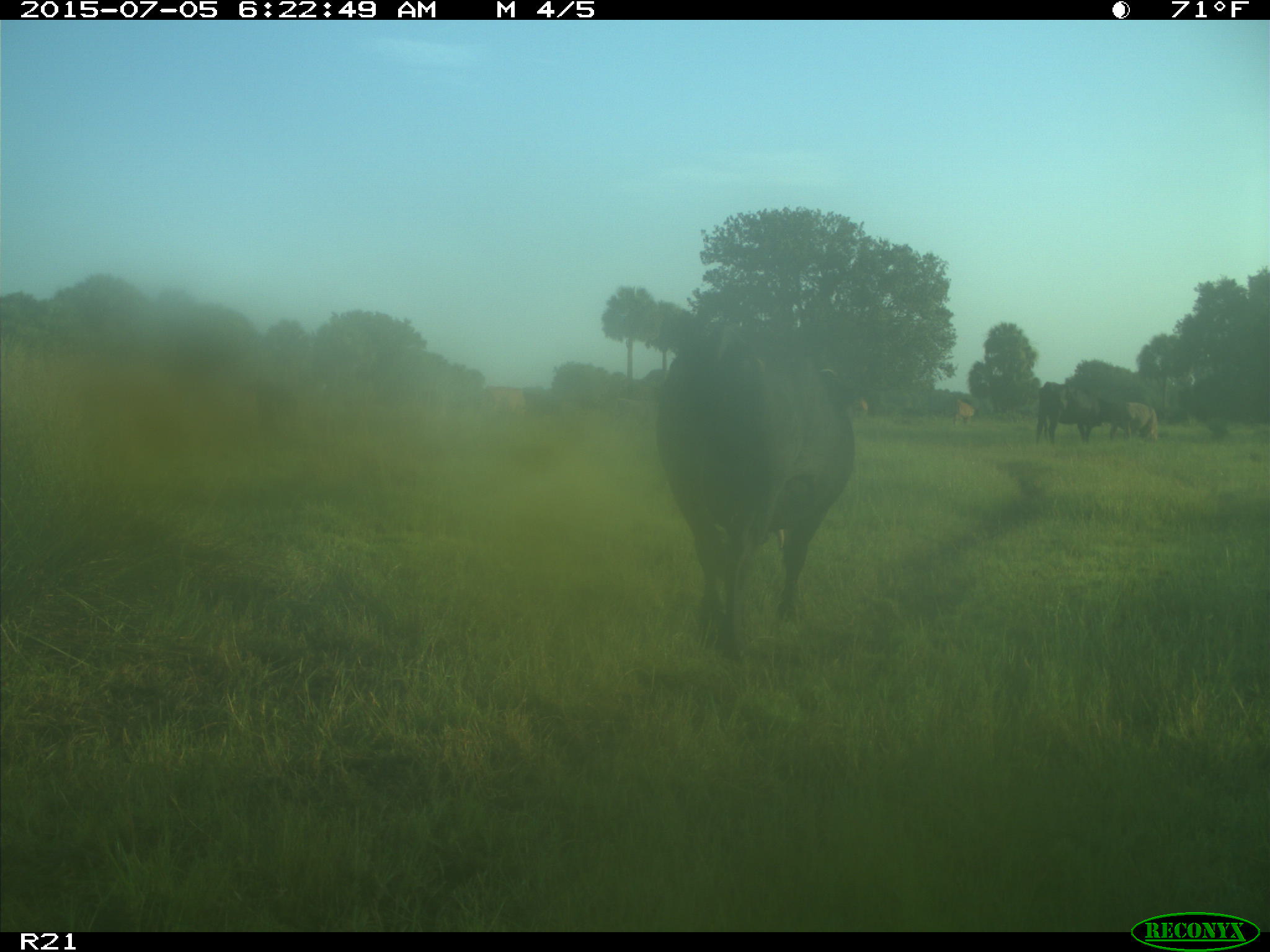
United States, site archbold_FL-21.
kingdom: Animalia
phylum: Chordata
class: Mammalia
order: Artiodactyla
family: Bovidae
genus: Bos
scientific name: Bos taurus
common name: domestic cow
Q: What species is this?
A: Bos taurus (domestic cow).